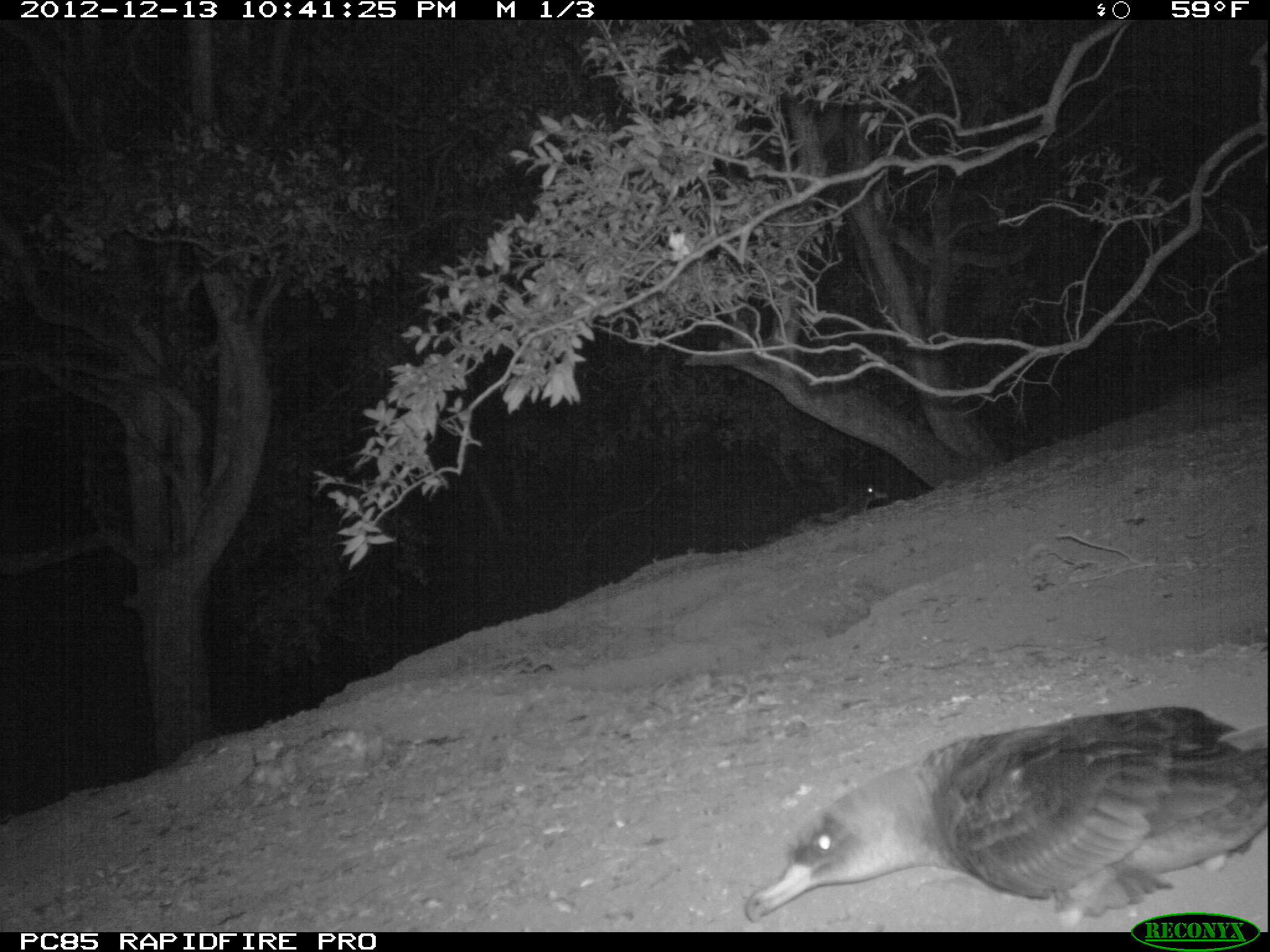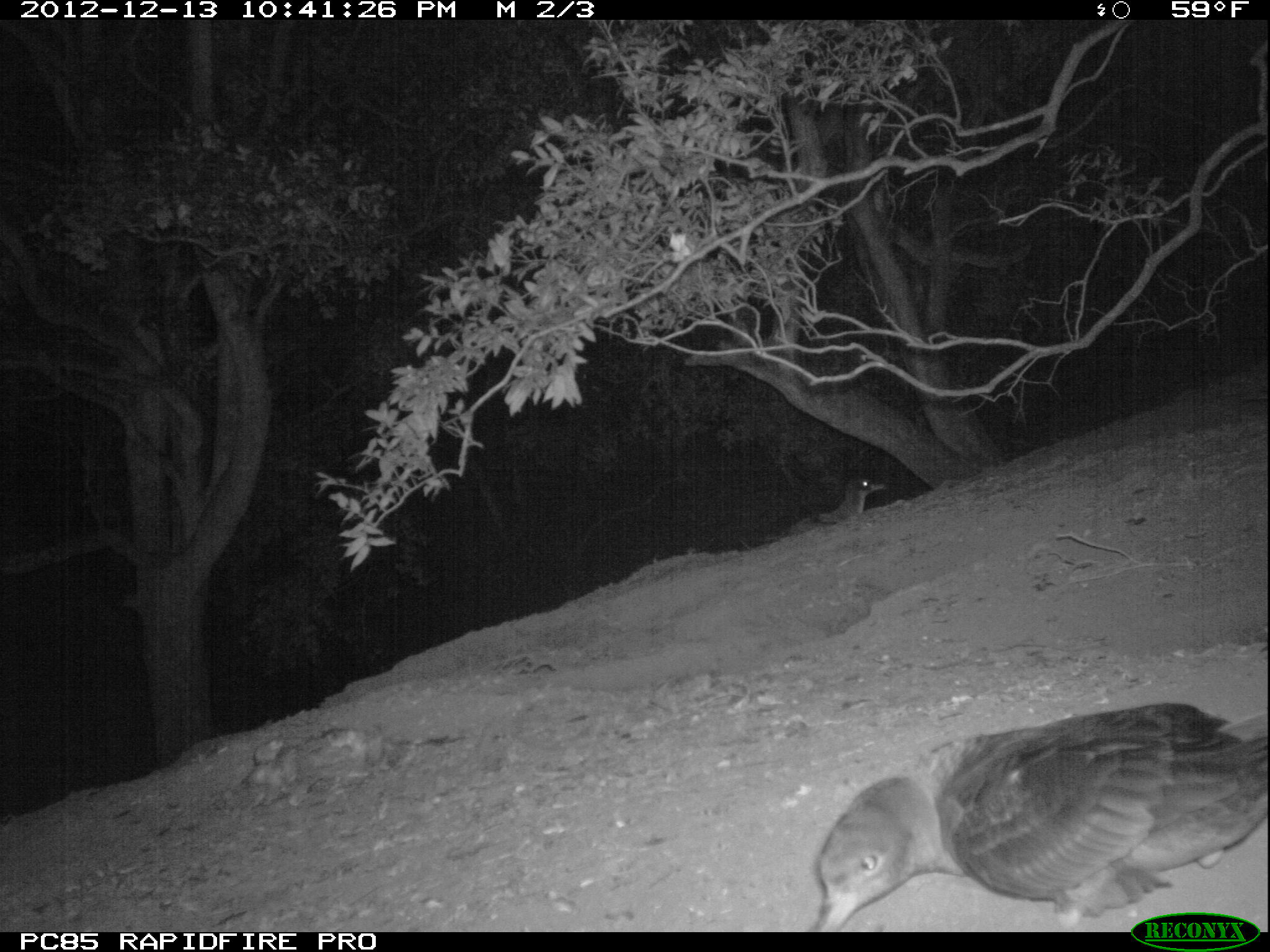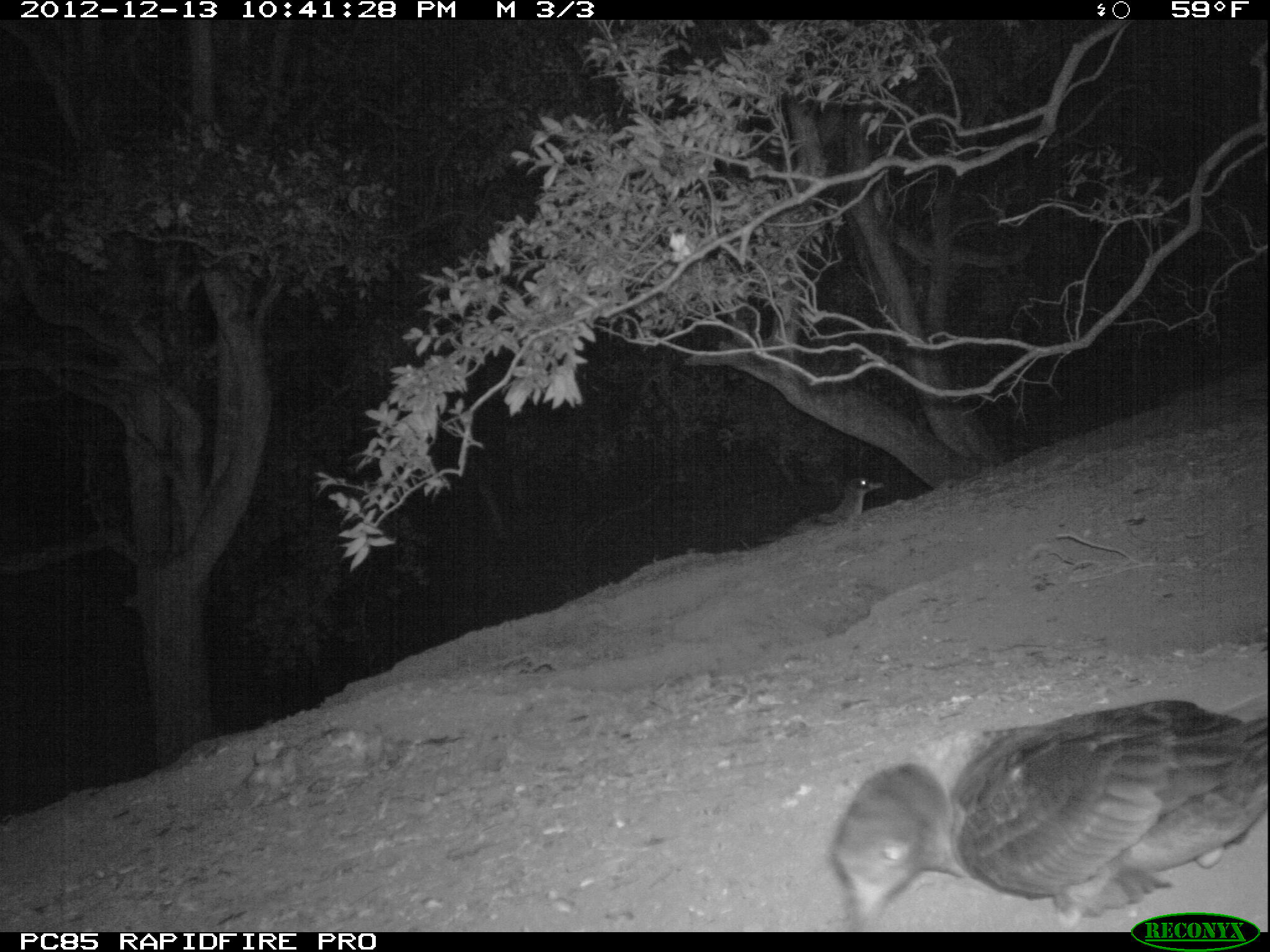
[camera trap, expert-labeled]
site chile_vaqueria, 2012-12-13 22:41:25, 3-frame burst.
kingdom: Animalia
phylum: Chordata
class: Aves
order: Procellariiformes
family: Procellariidae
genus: Calonectris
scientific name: Calonectris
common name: shearwater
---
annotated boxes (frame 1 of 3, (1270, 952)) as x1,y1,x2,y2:
shearwater: 736,694,1269,933; 778,483,889,542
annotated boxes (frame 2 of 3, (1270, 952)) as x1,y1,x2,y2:
shearwater: 804,689,1264,933; 803,474,880,532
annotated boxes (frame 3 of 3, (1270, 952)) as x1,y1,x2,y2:
shearwater: 814,687,1270,912; 808,477,877,531